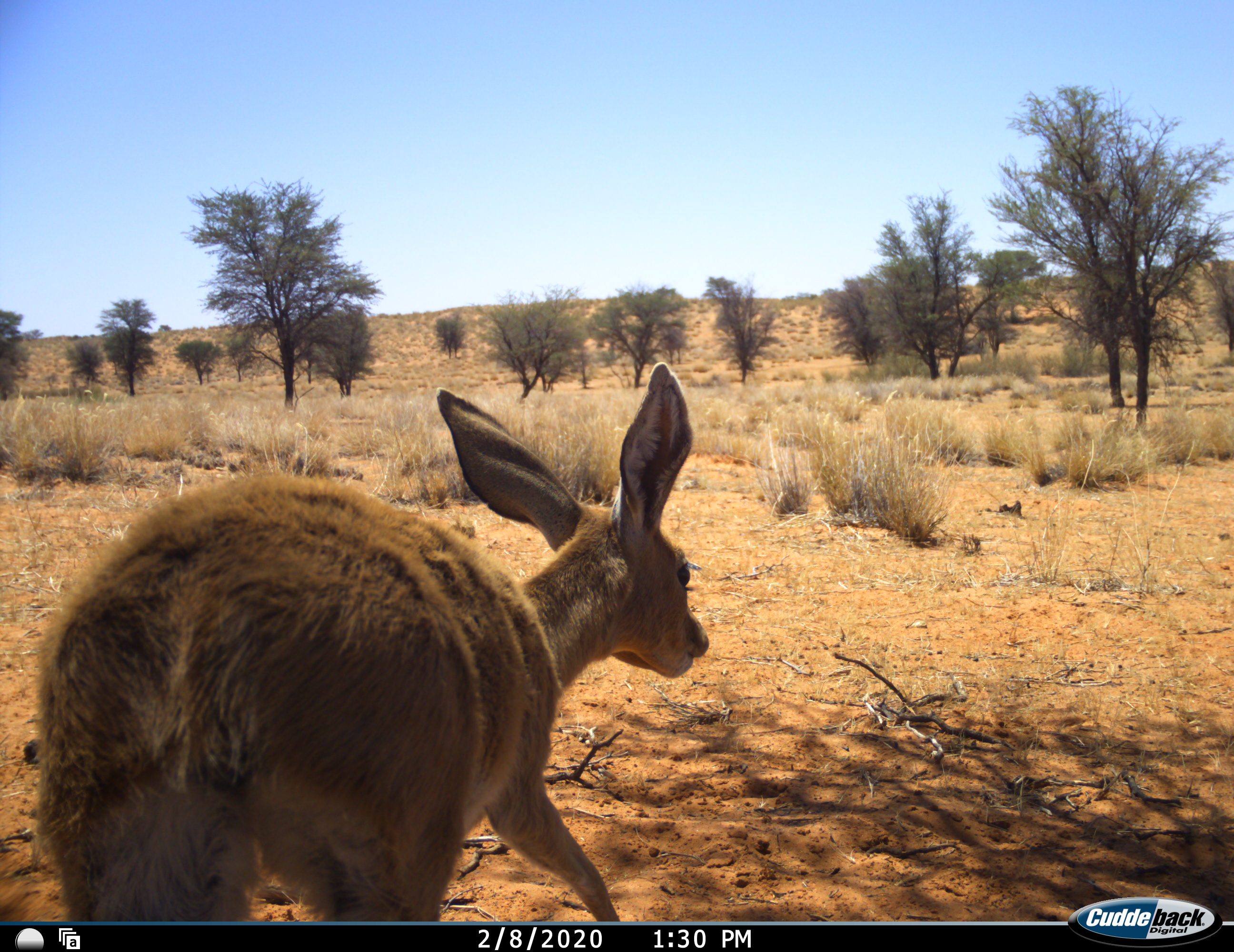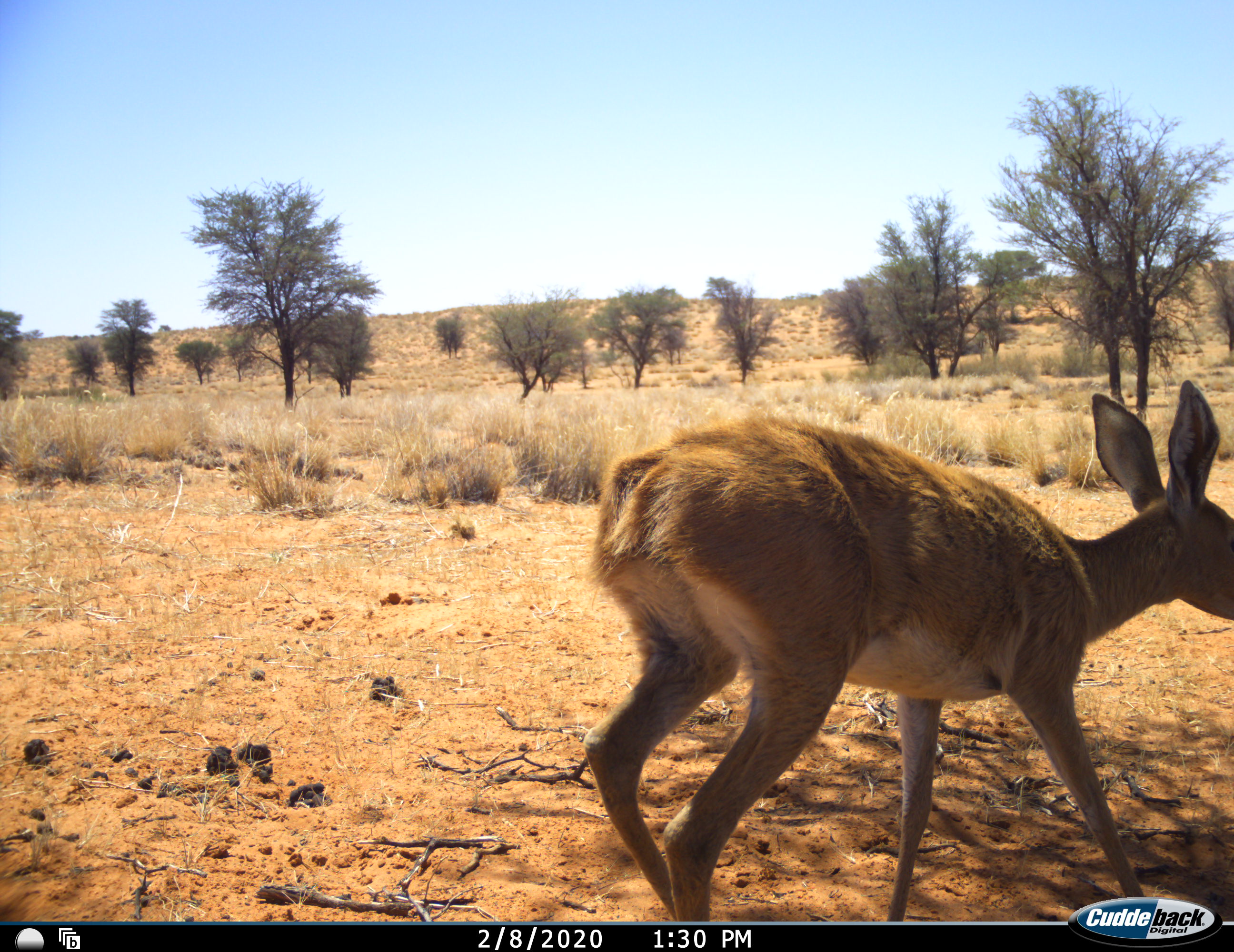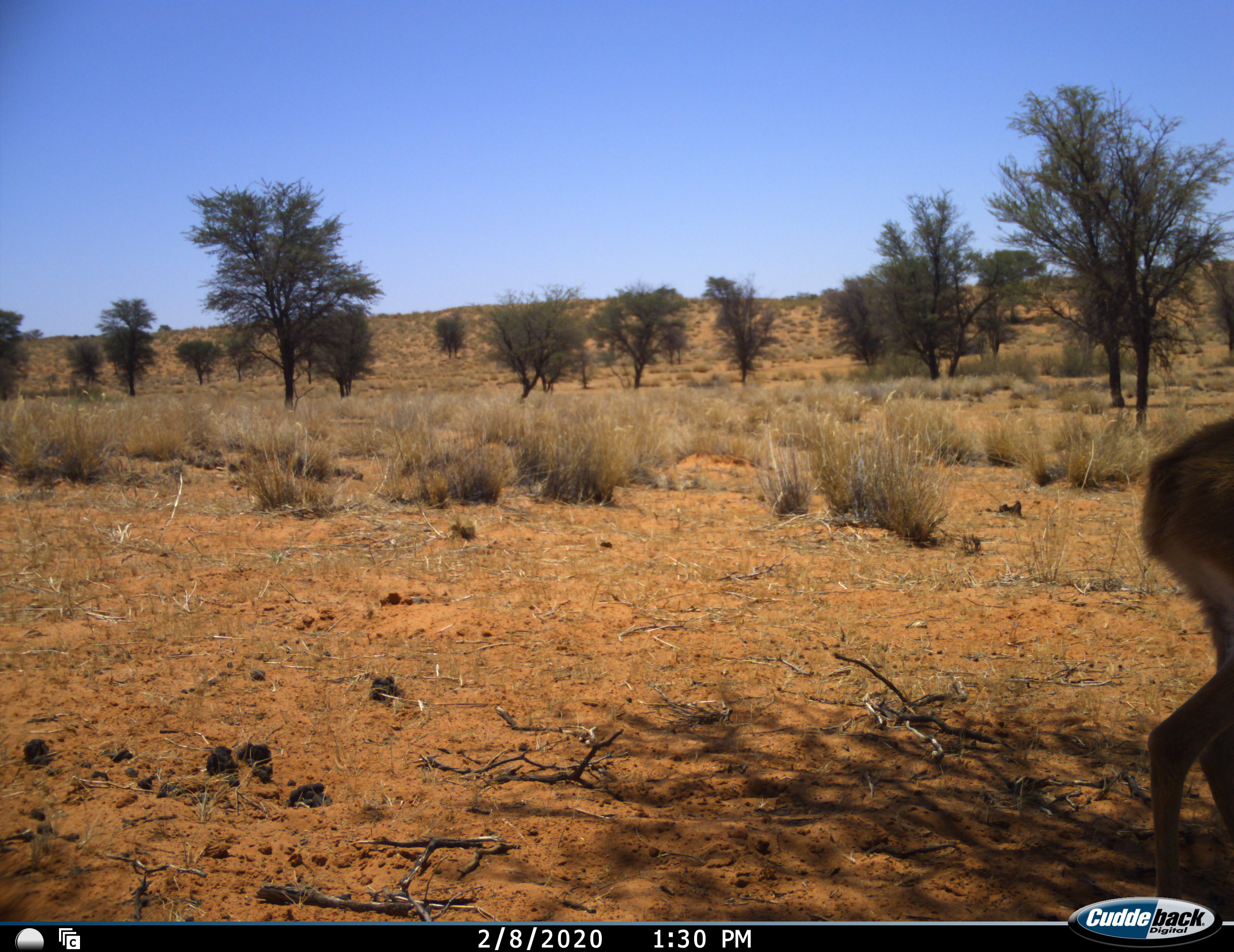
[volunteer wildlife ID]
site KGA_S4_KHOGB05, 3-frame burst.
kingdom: Animalia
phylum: Chordata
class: Mammalia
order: Artiodactyla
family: Bovidae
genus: Raphicerus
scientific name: Raphicerus campestris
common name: steenbok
Steenbok (Raphicerus campestris), count 1. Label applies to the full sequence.